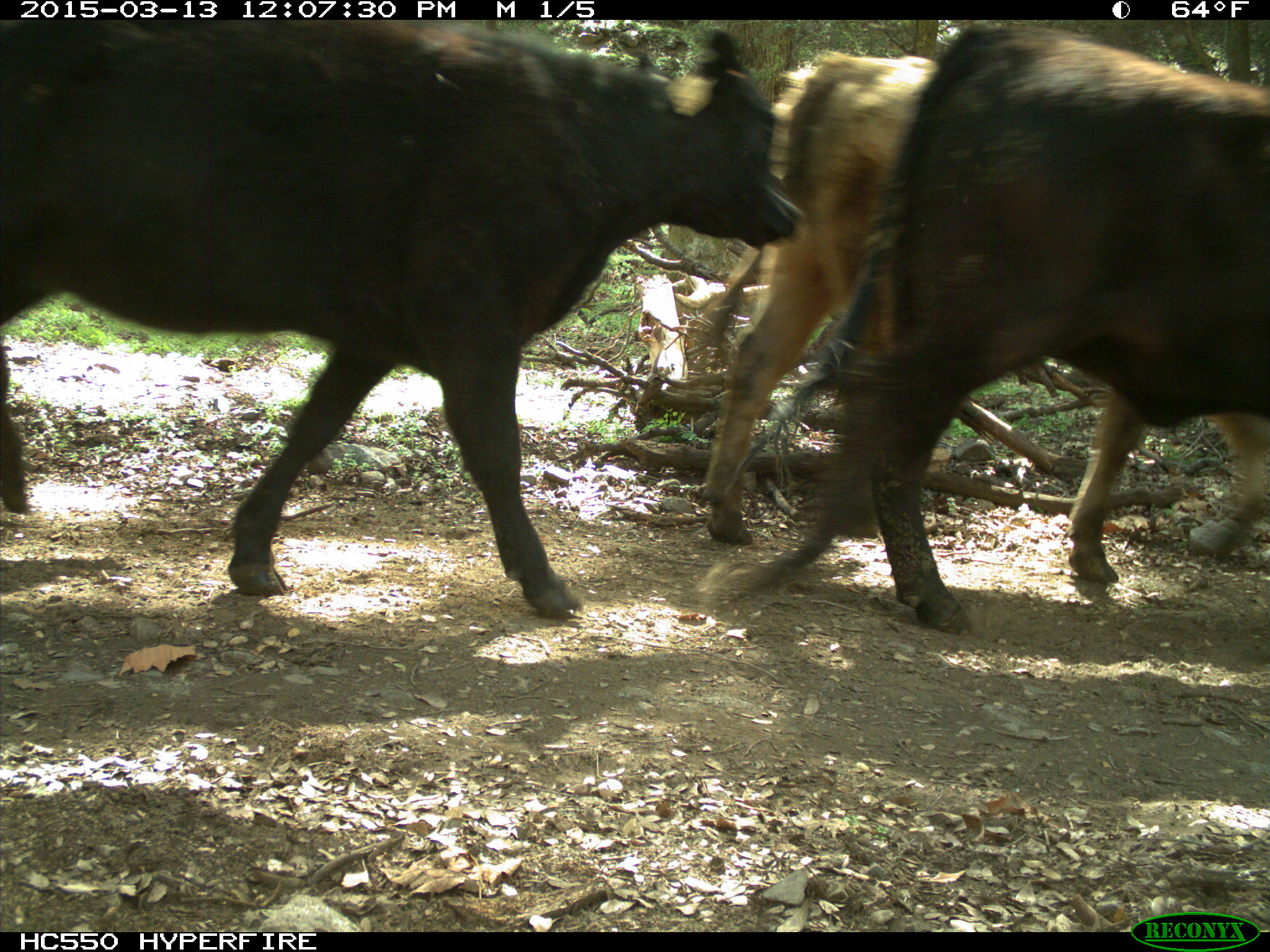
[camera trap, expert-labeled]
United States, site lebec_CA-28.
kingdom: Animalia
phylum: Chordata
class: Mammalia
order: Artiodactyla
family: Bovidae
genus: Bos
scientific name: Bos taurus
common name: domestic cow